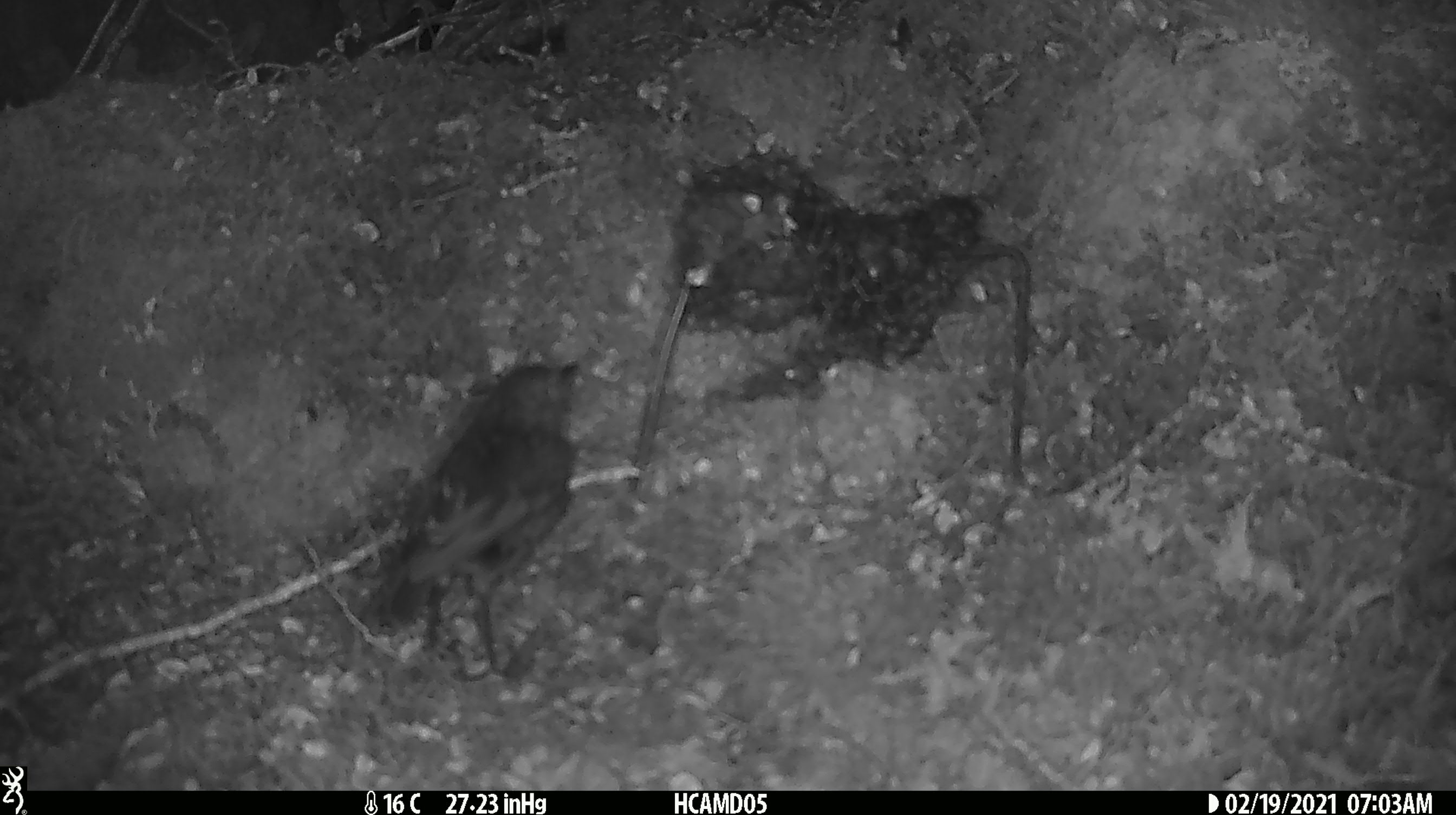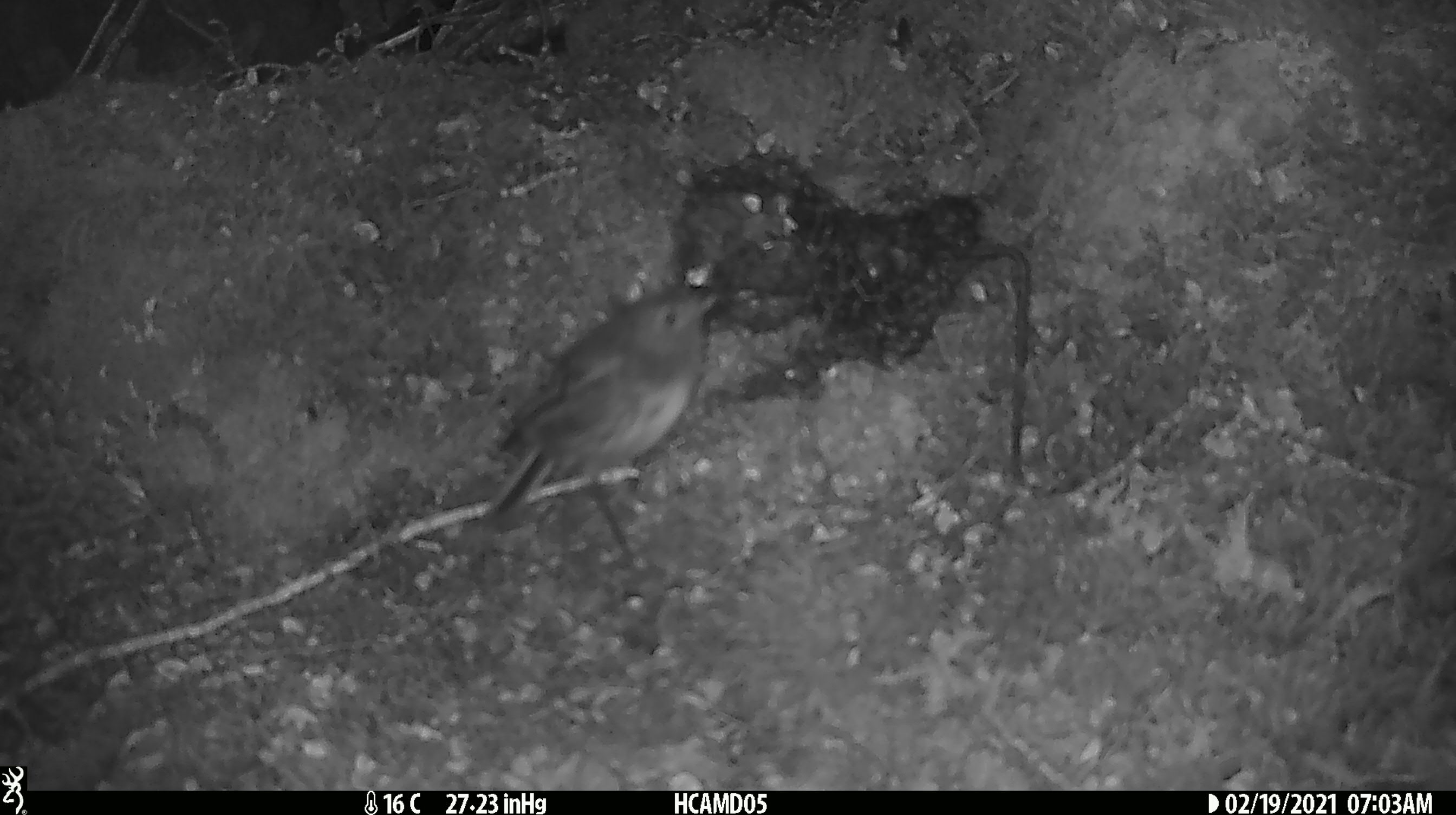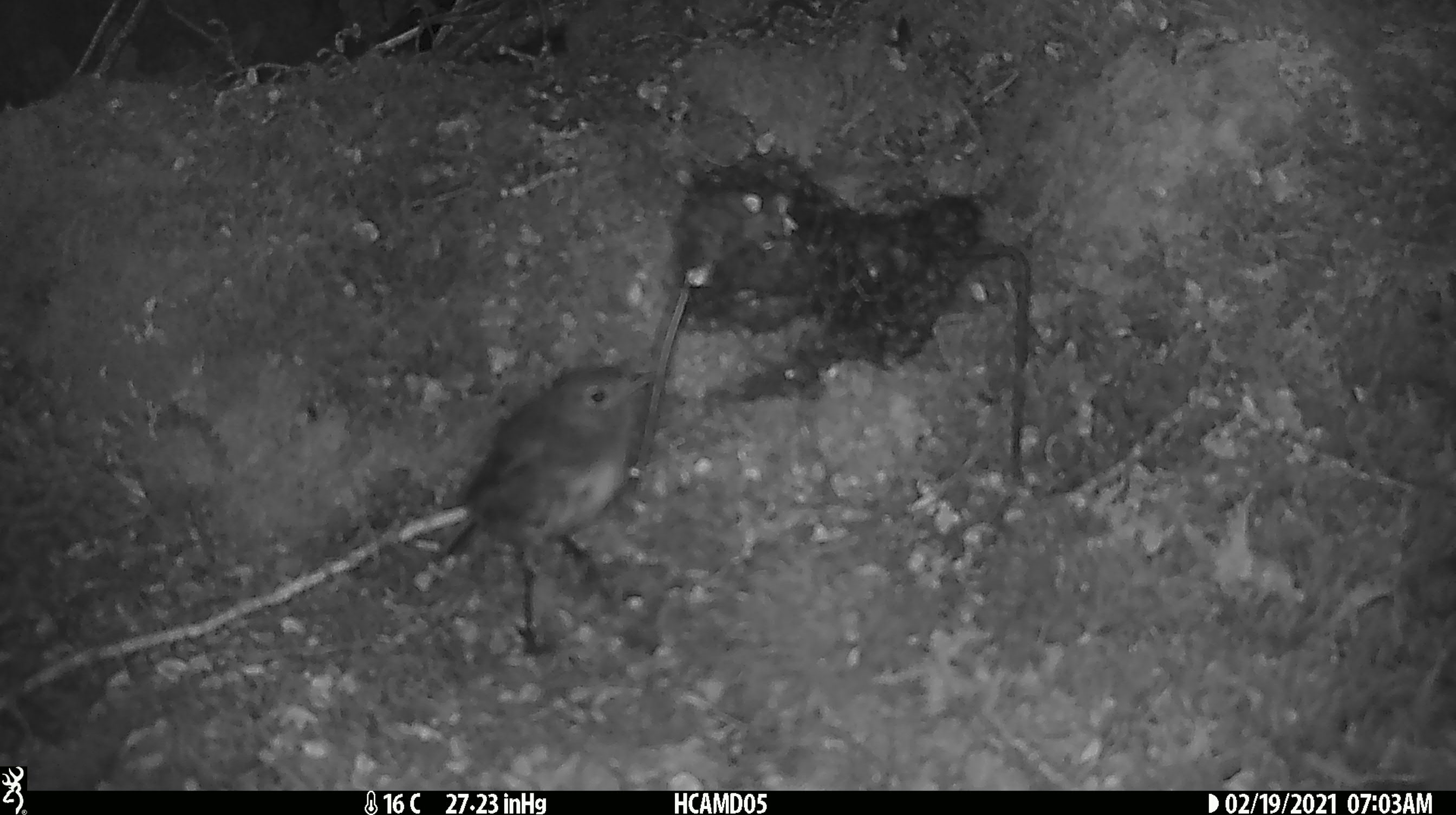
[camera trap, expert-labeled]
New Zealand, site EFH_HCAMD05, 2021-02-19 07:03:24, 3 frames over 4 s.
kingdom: Animalia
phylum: Chordata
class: Aves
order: Passeriformes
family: Petroicidae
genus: Petroica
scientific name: Petroica australis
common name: new zealand robin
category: robin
Robin (new zealand robin) (Petroica australis).